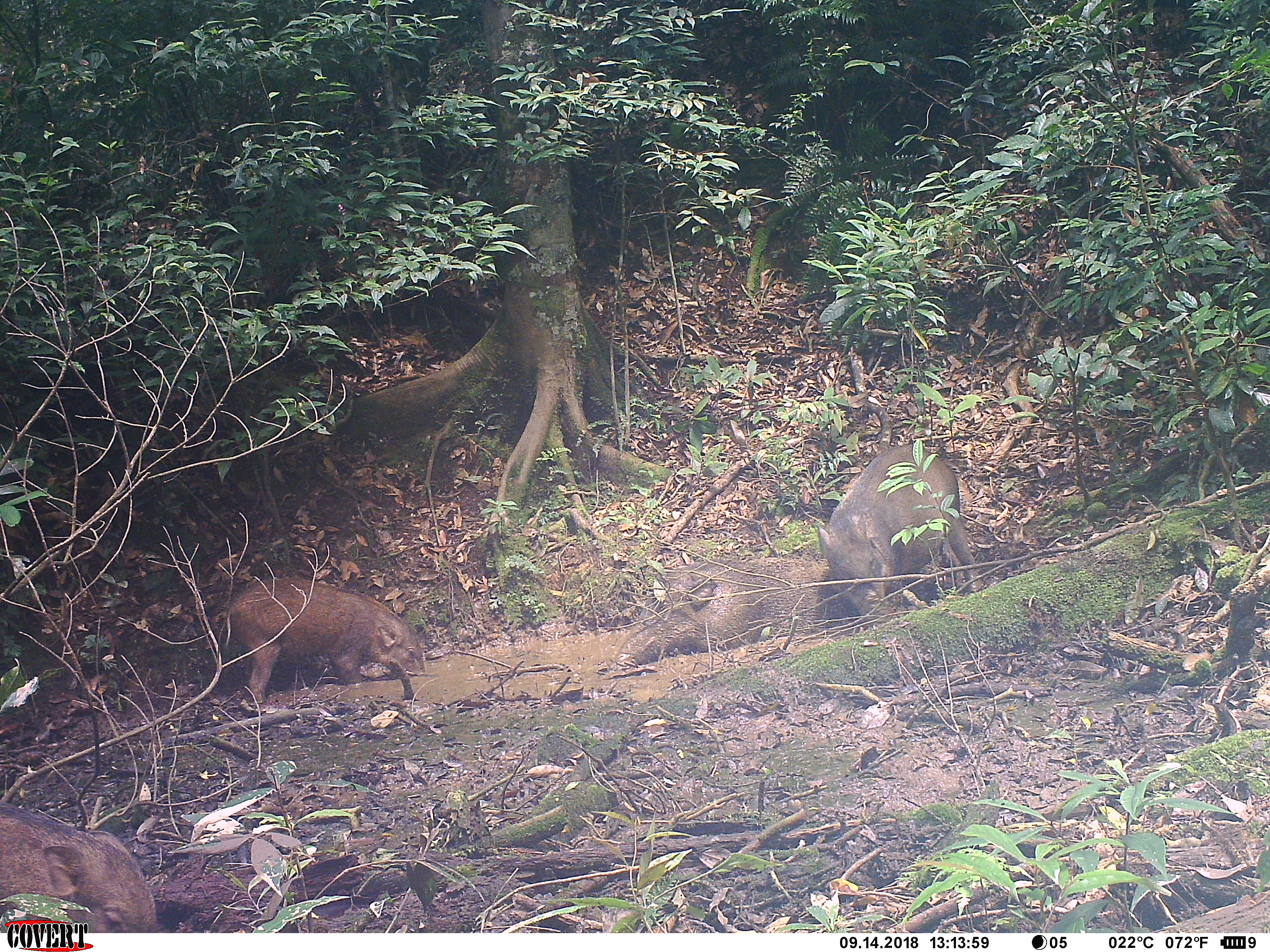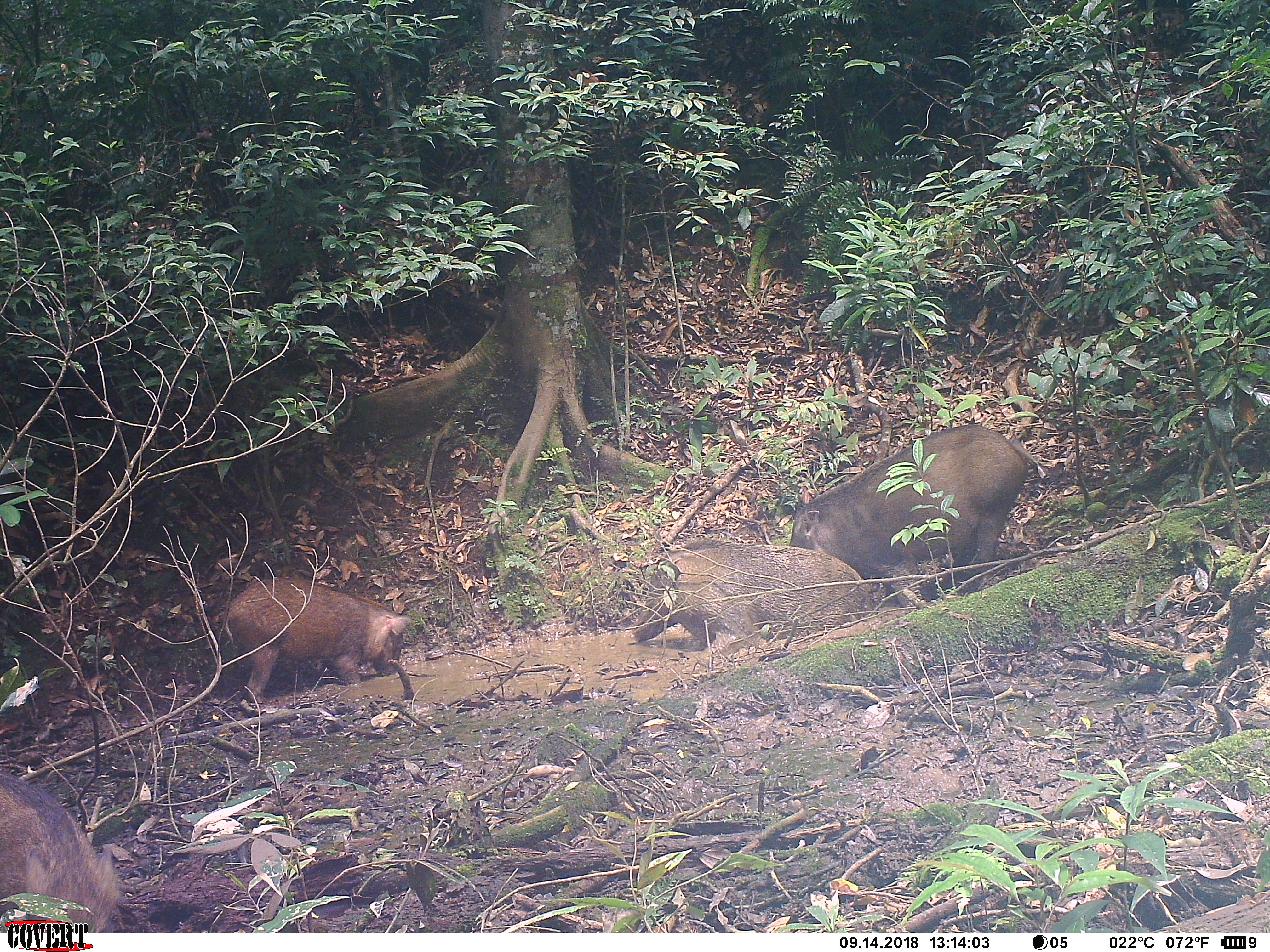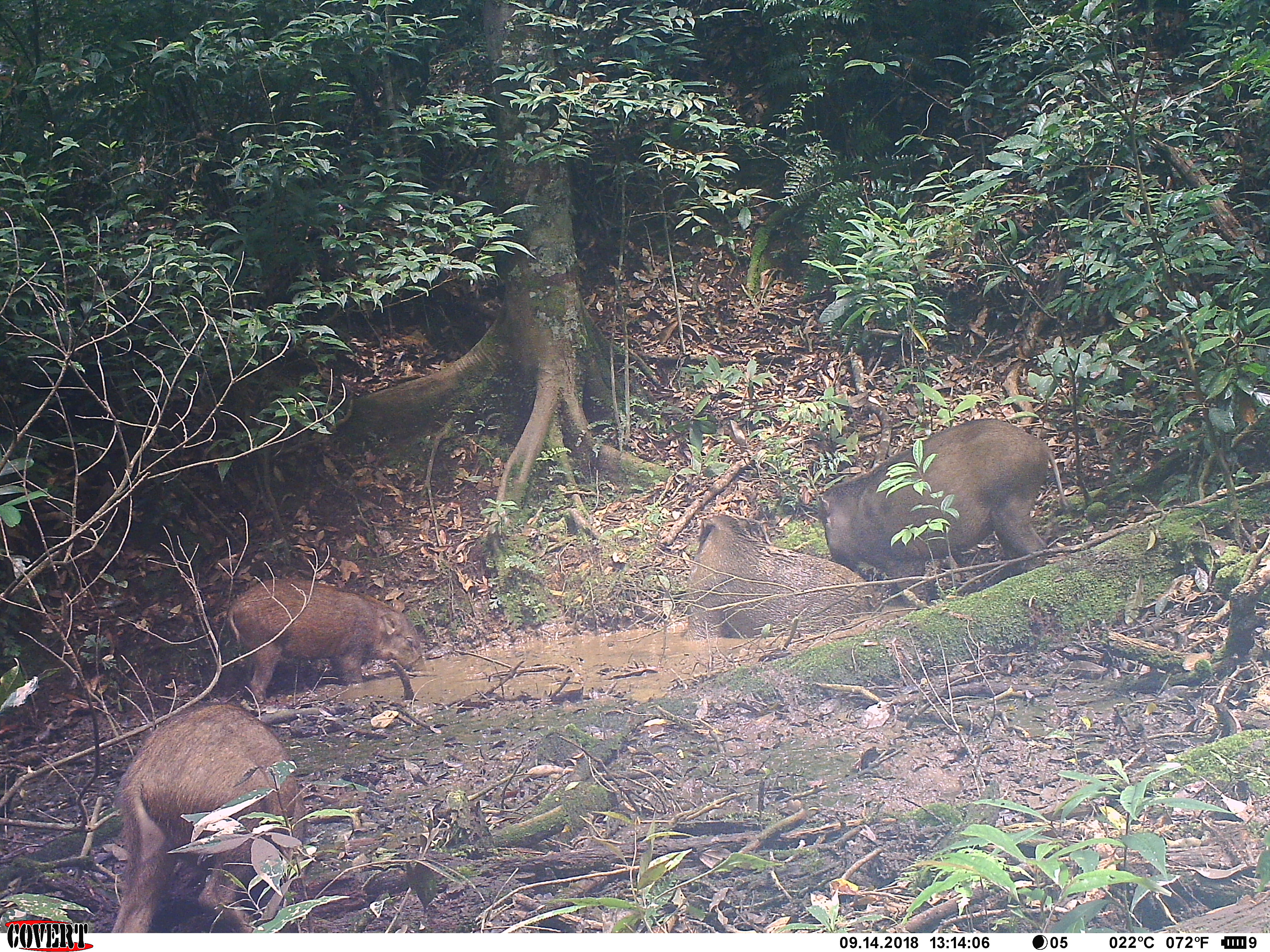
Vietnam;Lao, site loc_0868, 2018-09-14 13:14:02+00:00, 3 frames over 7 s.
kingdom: Animalia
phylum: Chordata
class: Mammalia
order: Artiodactyla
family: Suidae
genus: Sus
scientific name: Sus scrofa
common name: eurasian wild pig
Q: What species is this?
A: Eurasian wild pig (Sus scrofa).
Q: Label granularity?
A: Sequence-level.